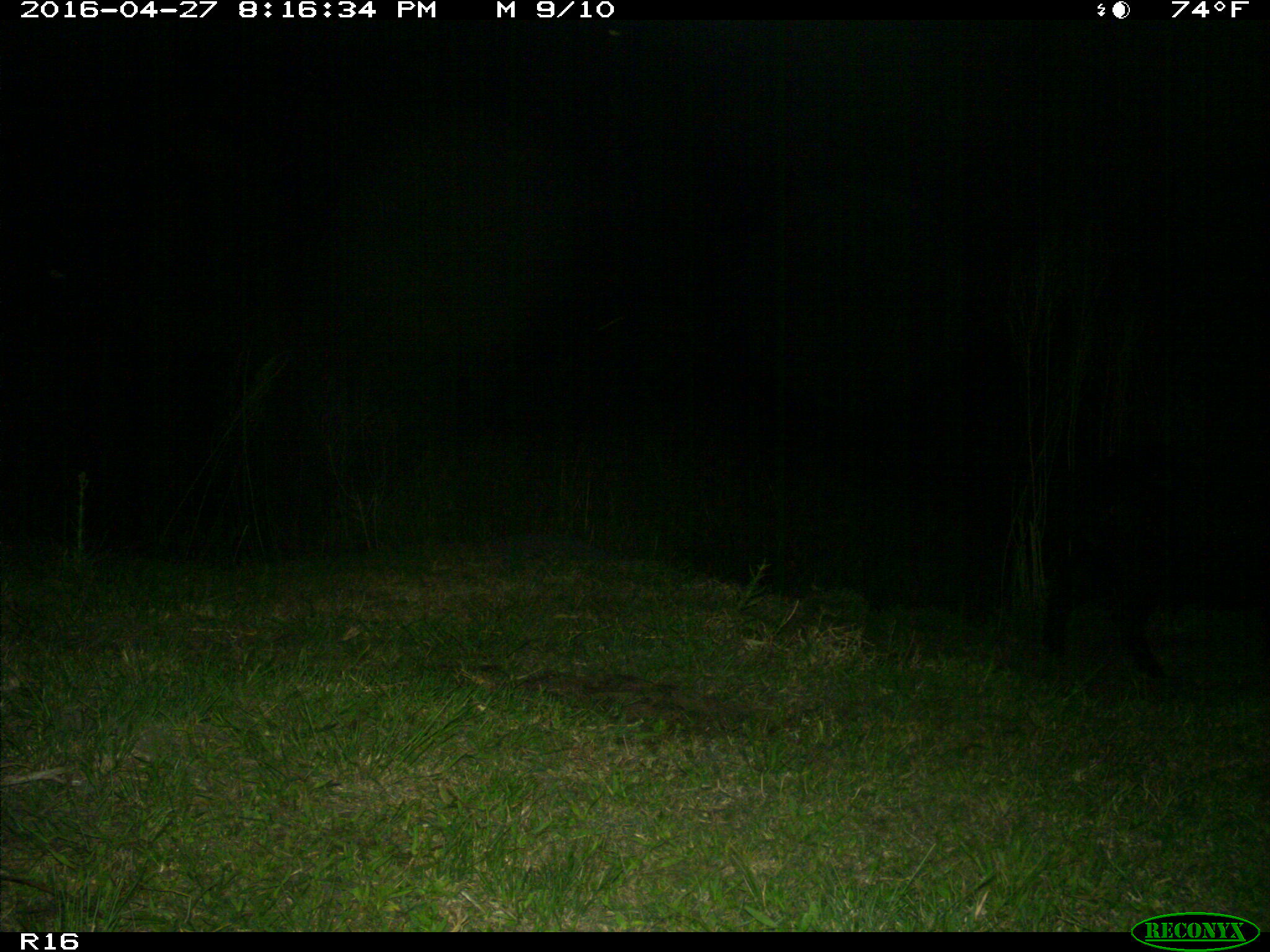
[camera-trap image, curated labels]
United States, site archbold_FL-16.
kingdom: Animalia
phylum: Chordata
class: Mammalia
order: Artiodactyla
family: Suidae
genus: Sus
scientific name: Sus scrofa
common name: wild boar